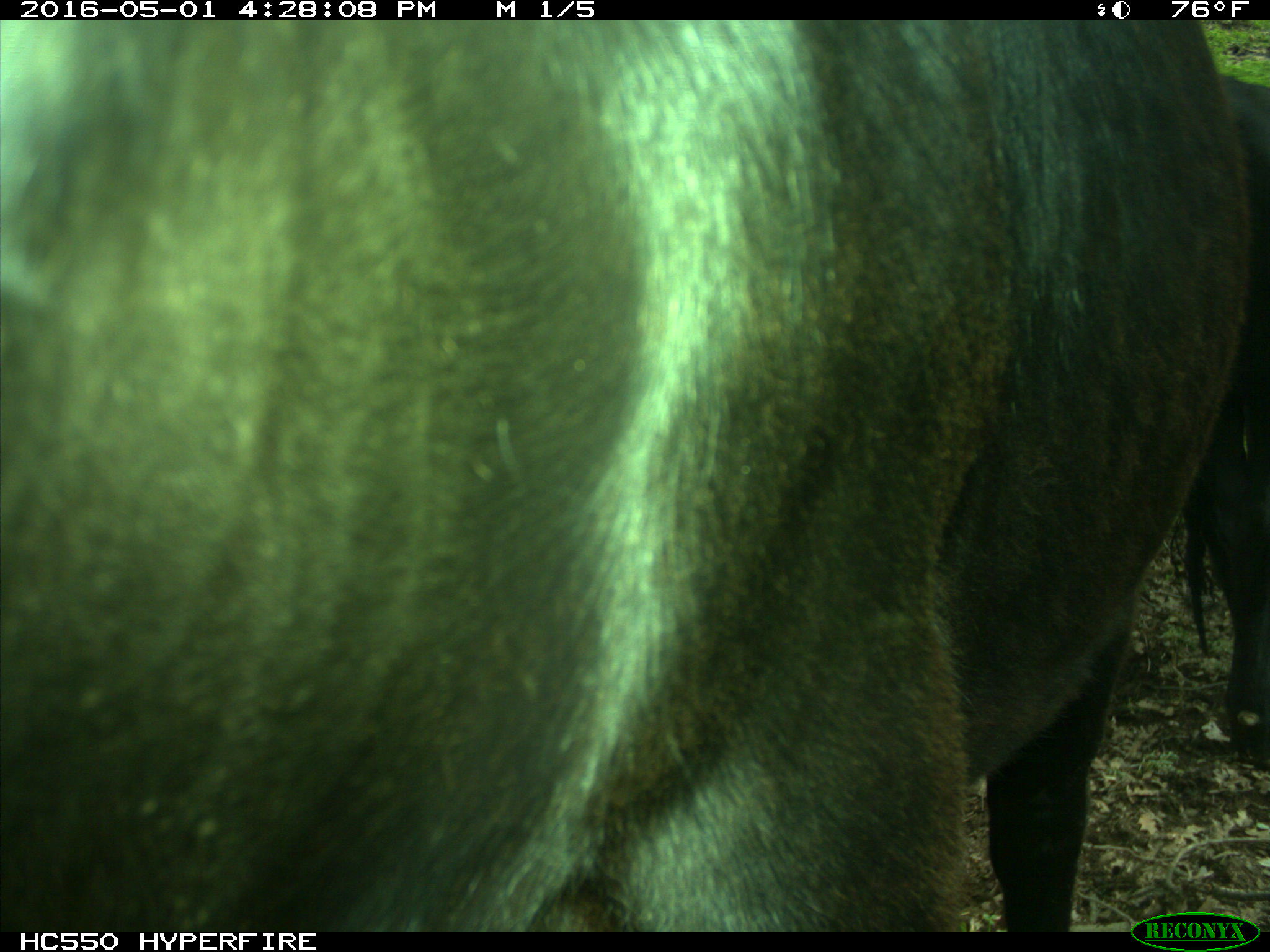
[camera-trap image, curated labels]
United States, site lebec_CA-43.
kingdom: Animalia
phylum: Chordata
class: Mammalia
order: Artiodactyla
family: Bovidae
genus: Bos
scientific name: Bos taurus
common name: domestic cow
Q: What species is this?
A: Bos taurus (domestic cow).